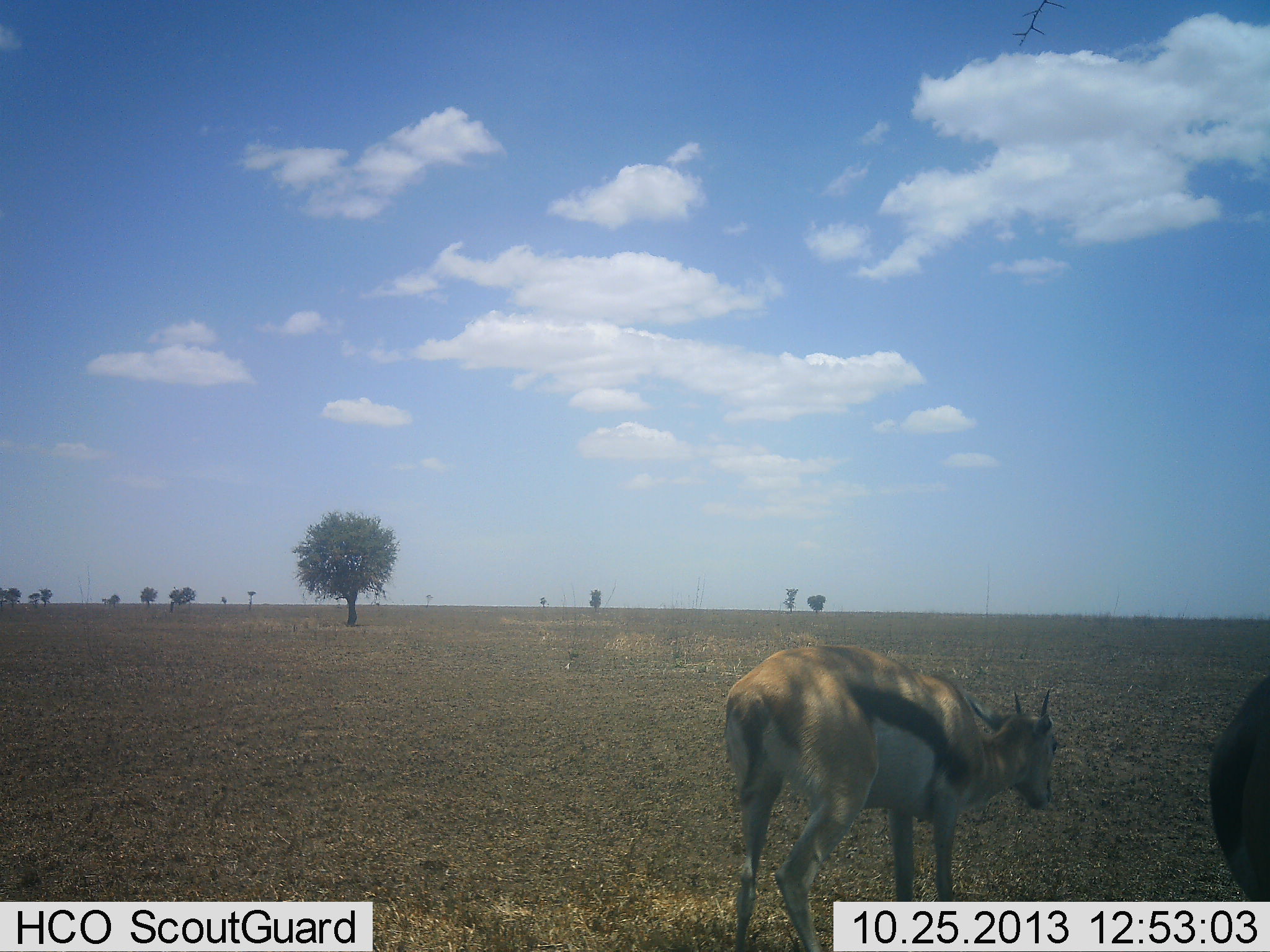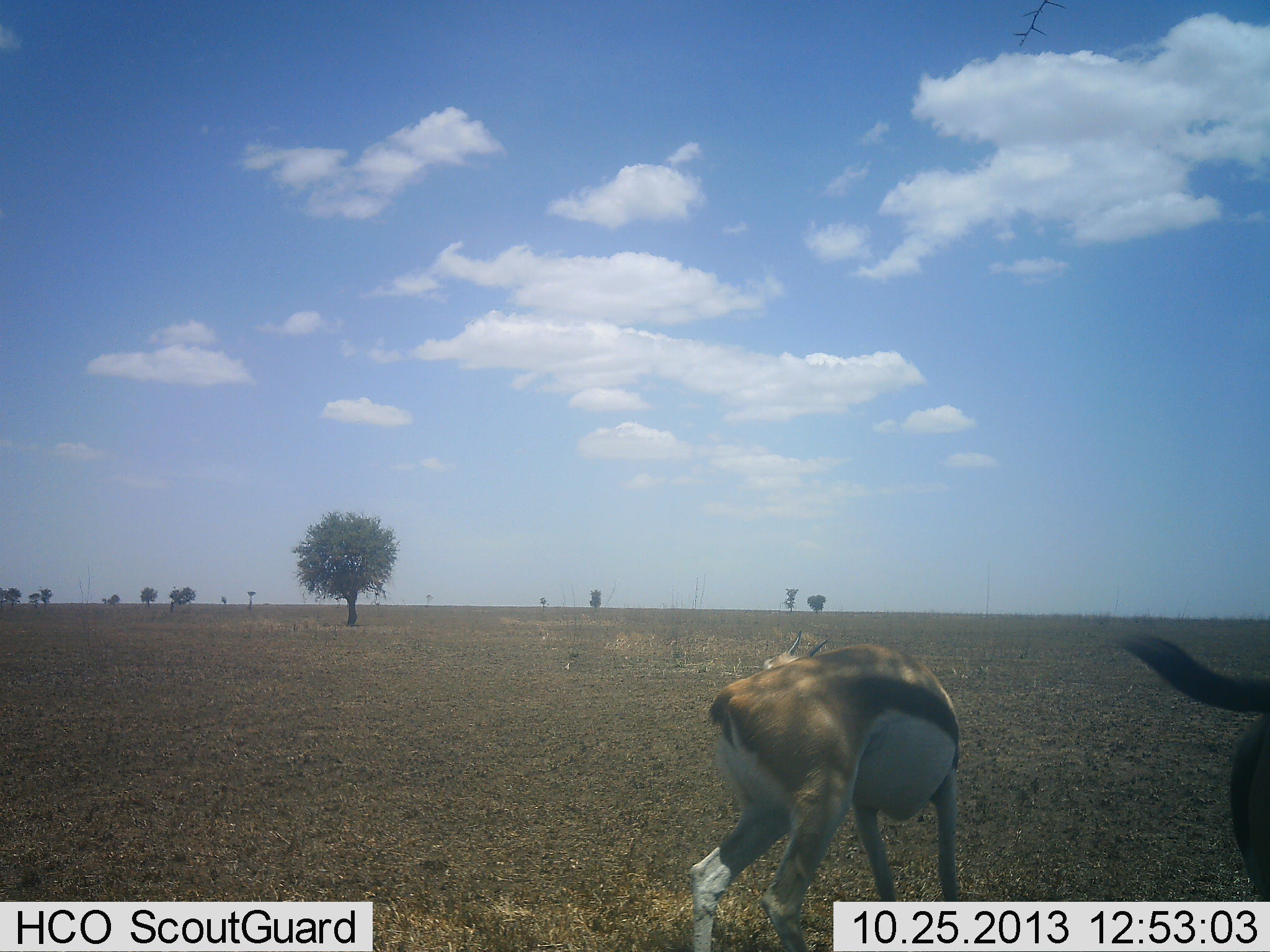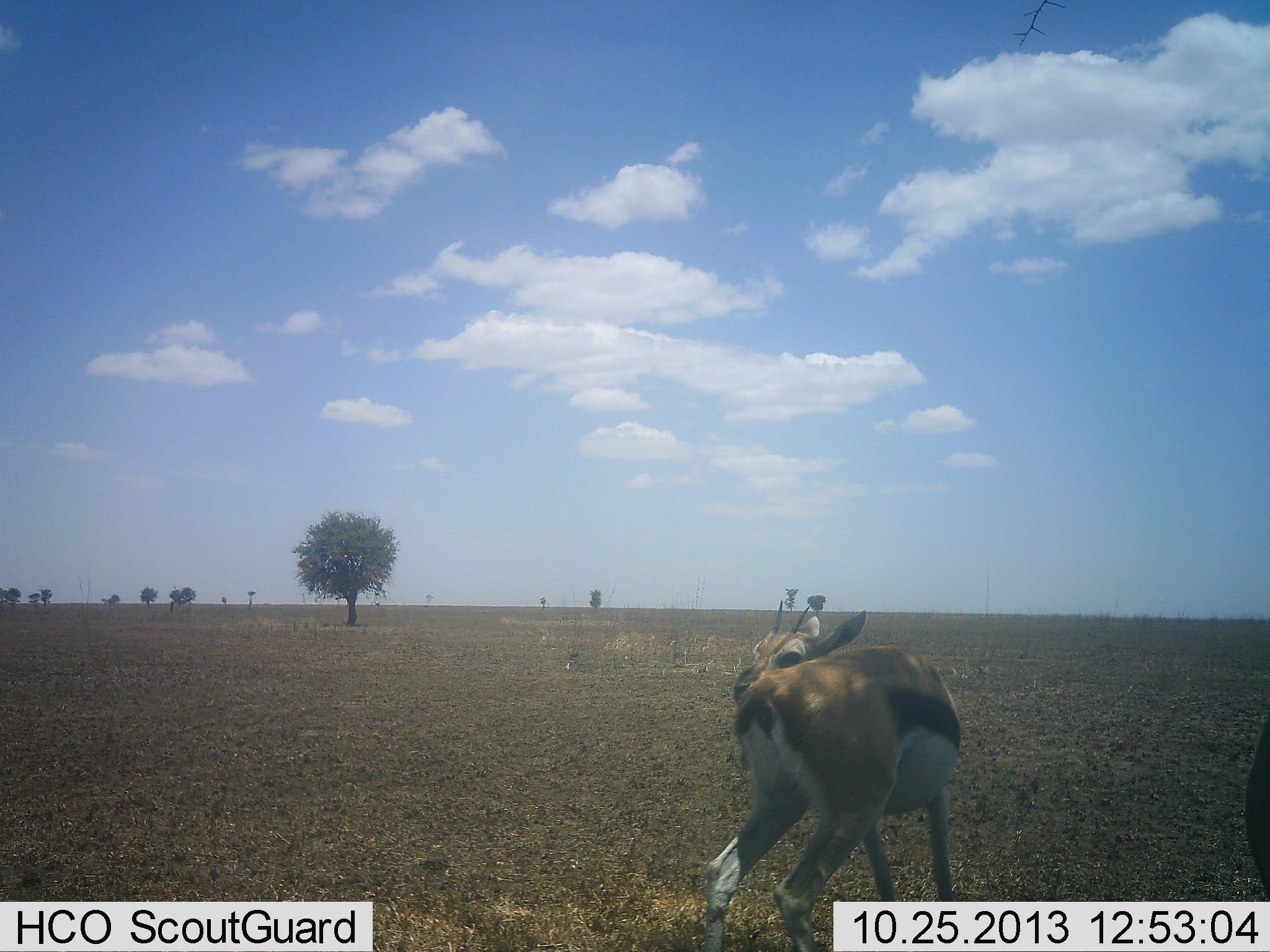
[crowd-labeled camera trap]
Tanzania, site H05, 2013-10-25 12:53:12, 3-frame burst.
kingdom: Animalia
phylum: Chordata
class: Mammalia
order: Artiodactyla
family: Bovidae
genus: Eudorcas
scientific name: Eudorcas thomsonii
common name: thomson's gazelle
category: gazellethomsons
Gazellethomsons (thomson's gazelle) (Eudorcas thomsonii), count 2. Behavior (volunteer vote fractions): standing 90%, resting 0%, moving 0%, interacting 0%. Young present (vote fraction): 0%. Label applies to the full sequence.